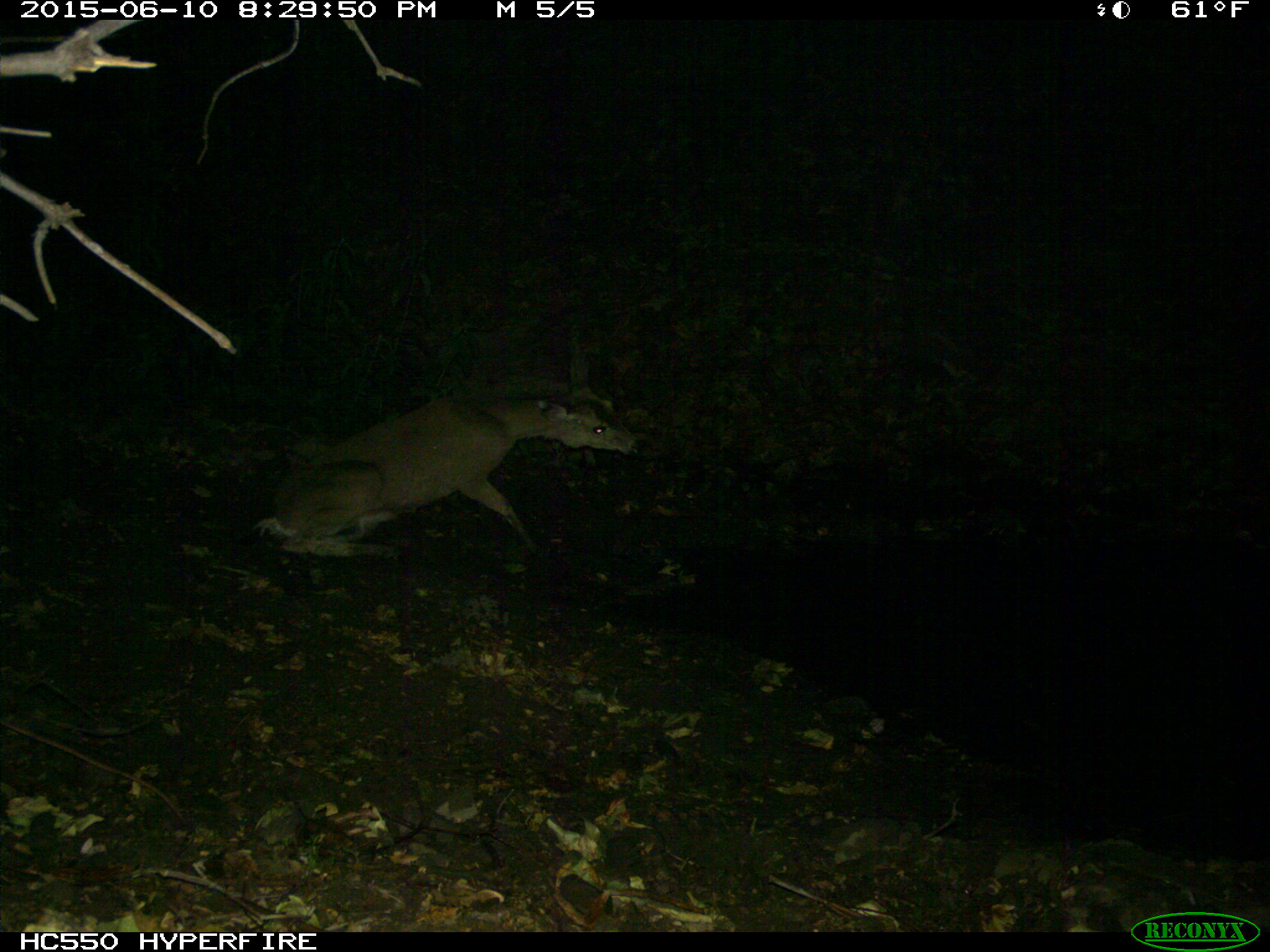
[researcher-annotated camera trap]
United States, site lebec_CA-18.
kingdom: Animalia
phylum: Chordata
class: Mammalia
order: Artiodactyla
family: Cervidae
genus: Odocoileus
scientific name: Odocoileus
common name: deer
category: unidentified deer